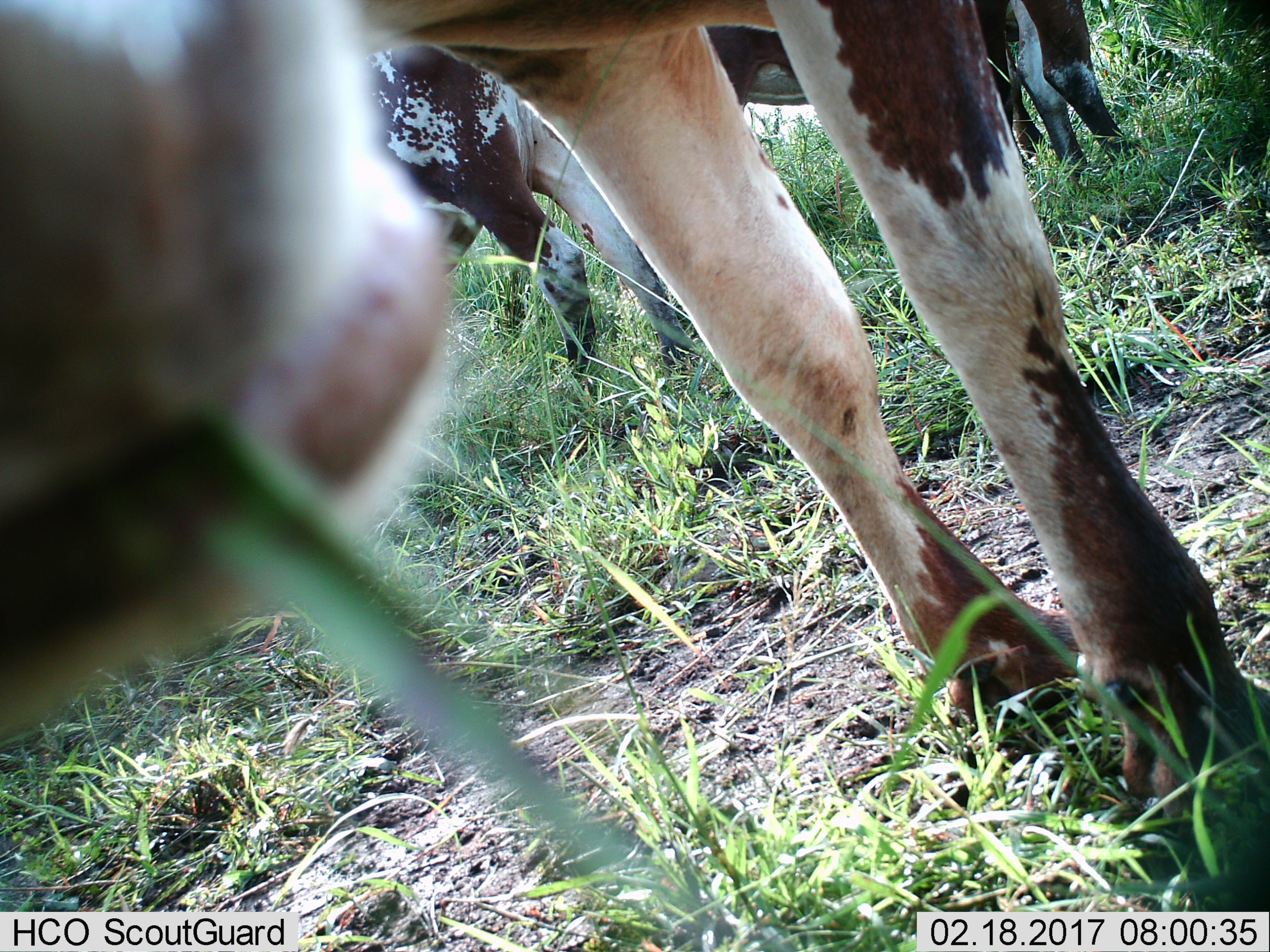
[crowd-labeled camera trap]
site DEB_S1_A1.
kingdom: Animalia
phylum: Chordata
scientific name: Vertebrata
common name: domestic animal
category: domesticanimal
Domesticanimal (domestic animal) (Vertebrata), count 3. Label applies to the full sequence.